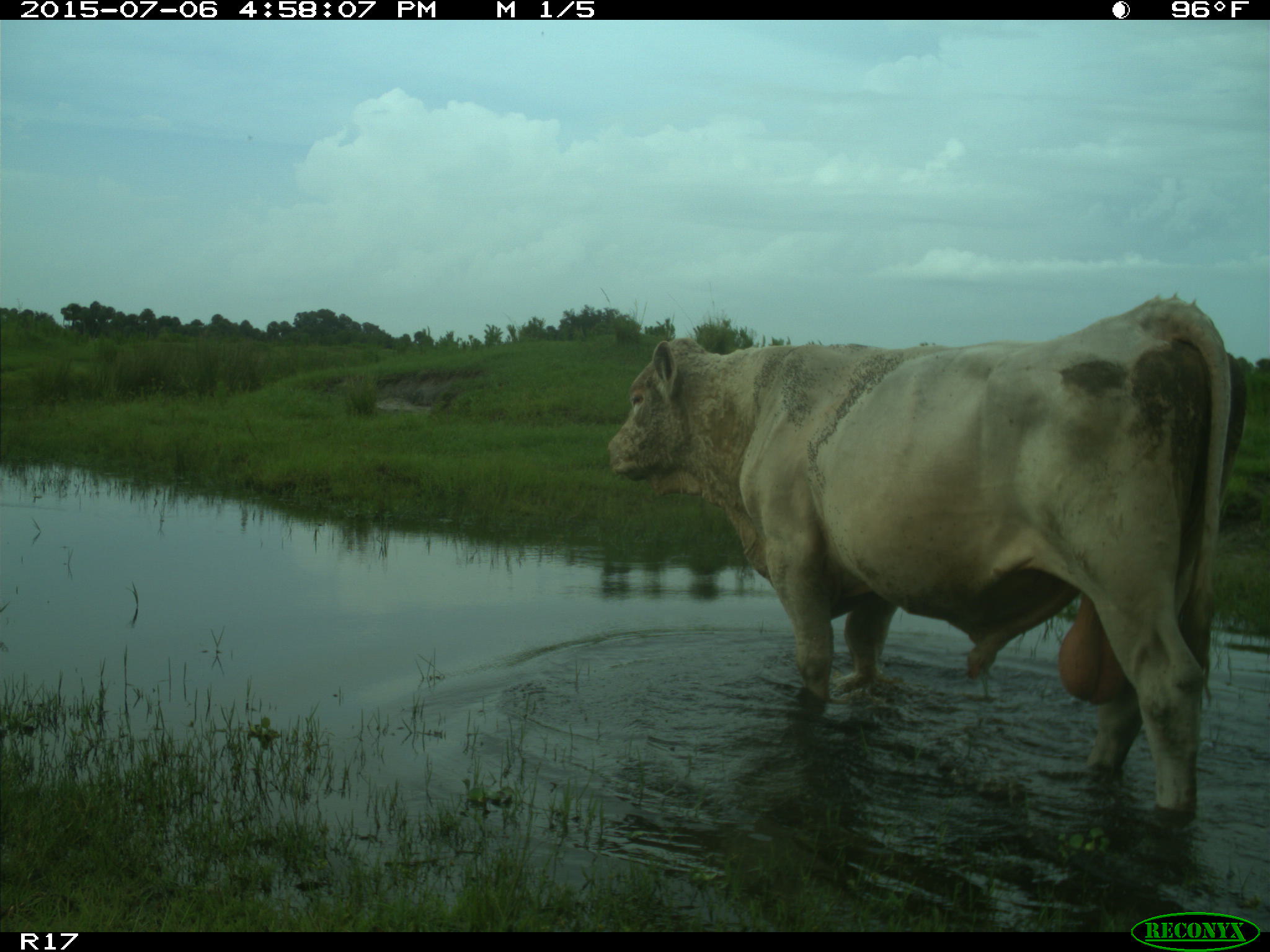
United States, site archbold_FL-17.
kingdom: Animalia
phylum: Chordata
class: Mammalia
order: Artiodactyla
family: Bovidae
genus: Bos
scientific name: Bos taurus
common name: domestic cow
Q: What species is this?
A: Bos taurus (domestic cow).